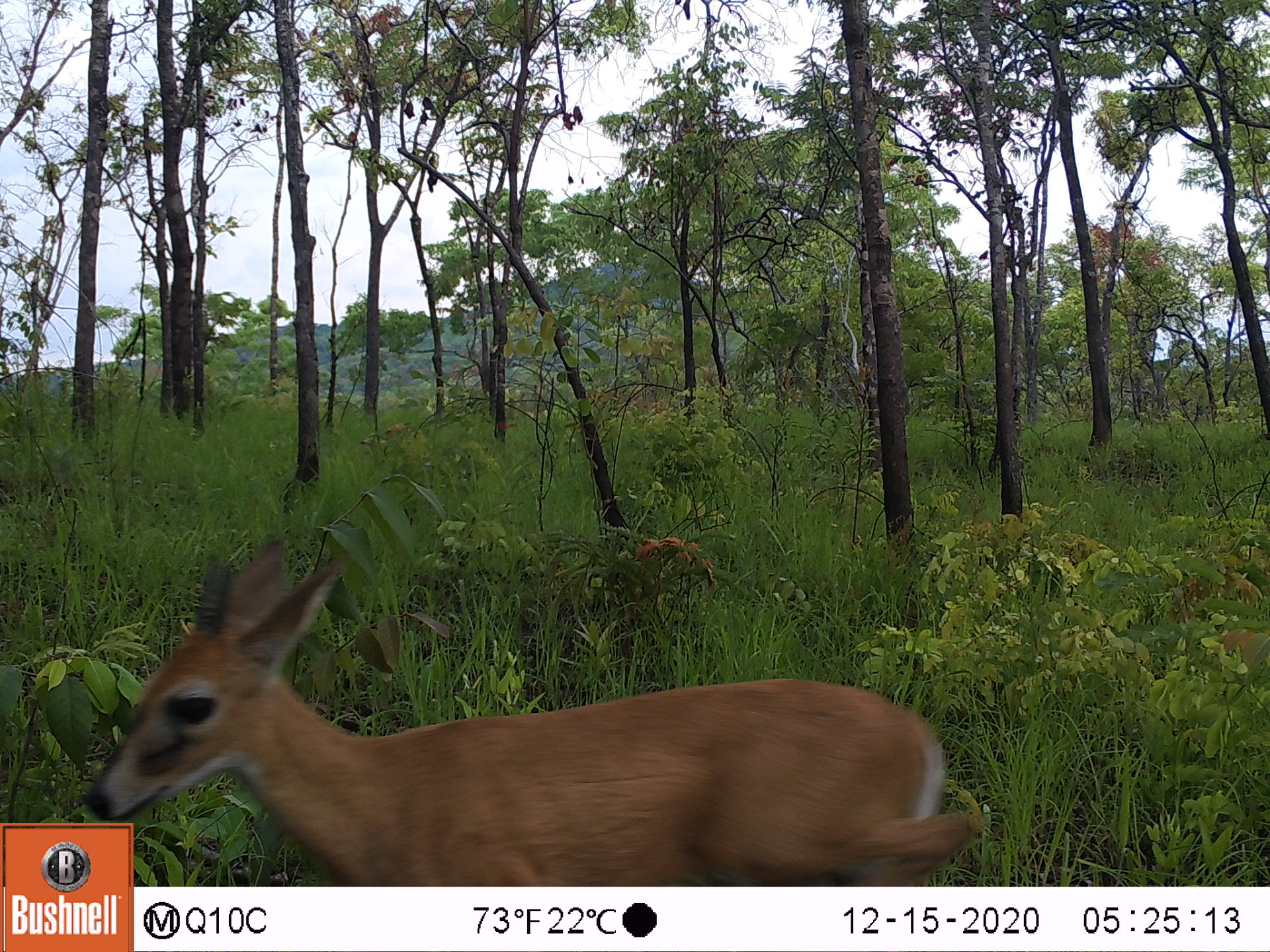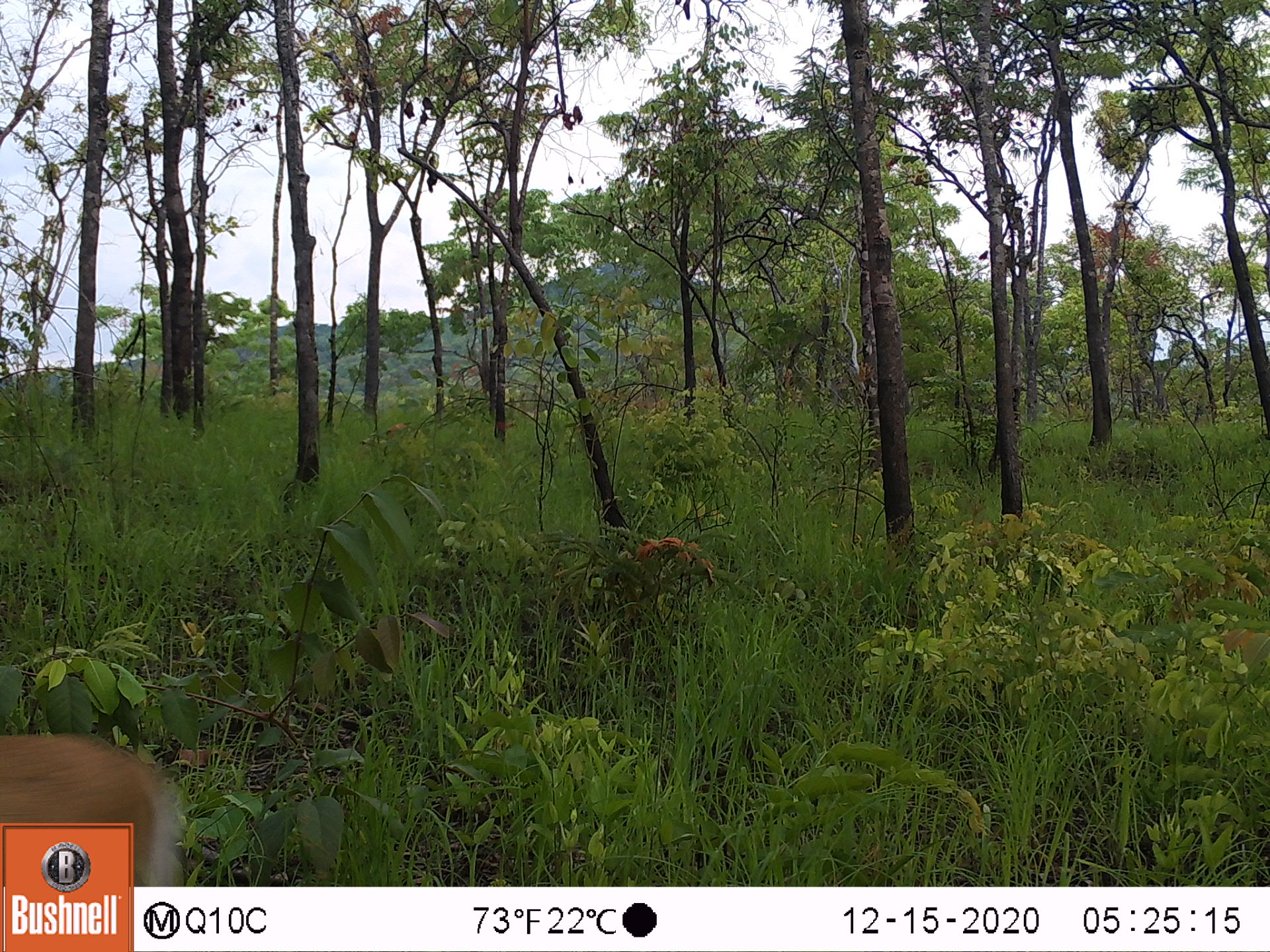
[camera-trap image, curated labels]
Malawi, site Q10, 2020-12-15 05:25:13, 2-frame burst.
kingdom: Animalia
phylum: Chordata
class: Mammalia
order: Artiodactyla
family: Bovidae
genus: Sylvicapra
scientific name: Sylvicapra grimmia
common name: common duiker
Common duiker (Sylvicapra grimmia), count 1.